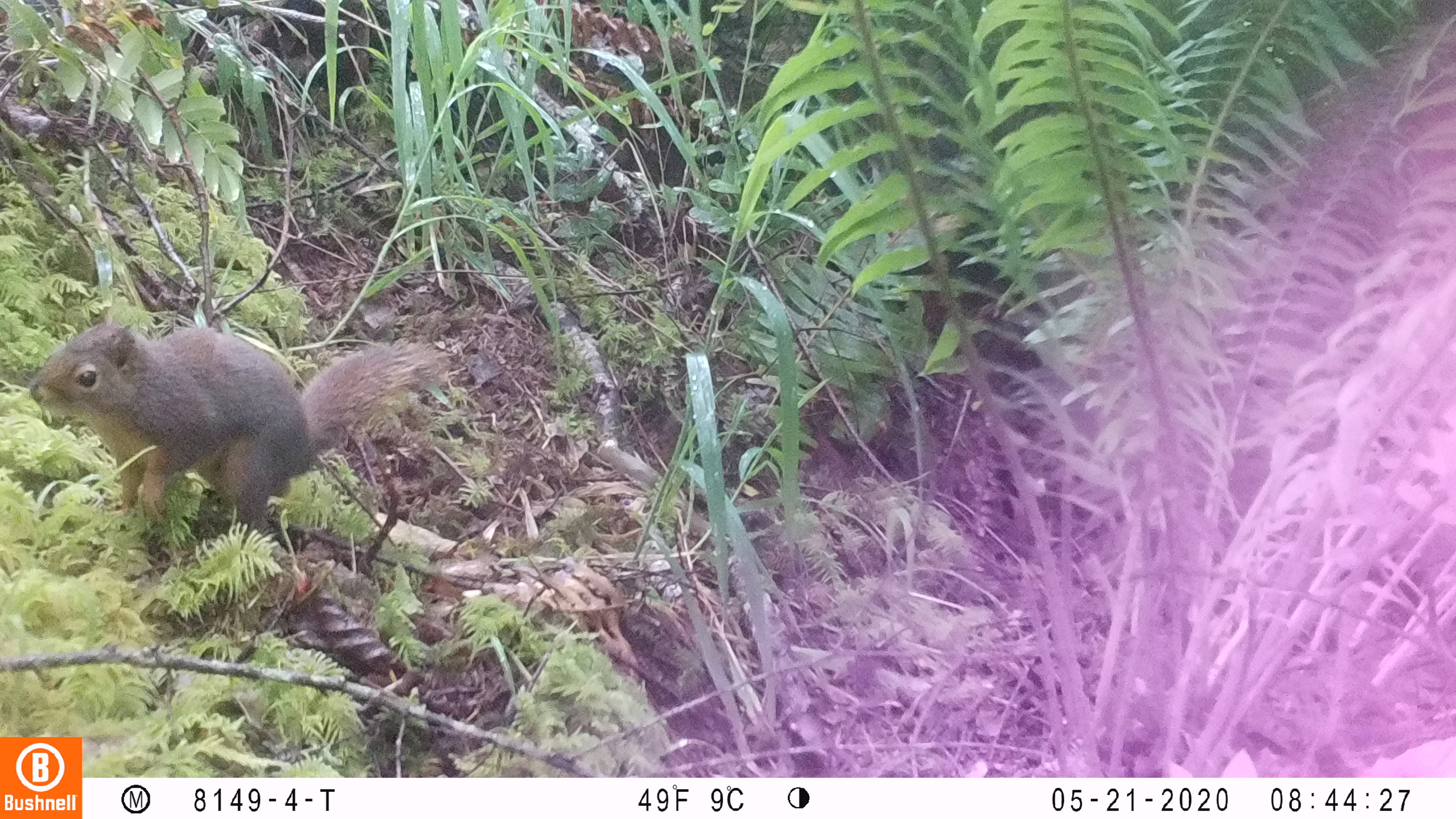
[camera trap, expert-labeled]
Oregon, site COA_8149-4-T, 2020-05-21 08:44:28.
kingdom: Animalia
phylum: Chordata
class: Mammalia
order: Rodentia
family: Sciuridae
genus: Tamiasciurus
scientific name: Tamiasciurus douglasii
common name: douglas squirrel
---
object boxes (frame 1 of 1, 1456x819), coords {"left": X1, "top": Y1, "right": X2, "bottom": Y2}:
douglas squirrel: {"left": 26, "top": 318, "right": 435, "bottom": 545}